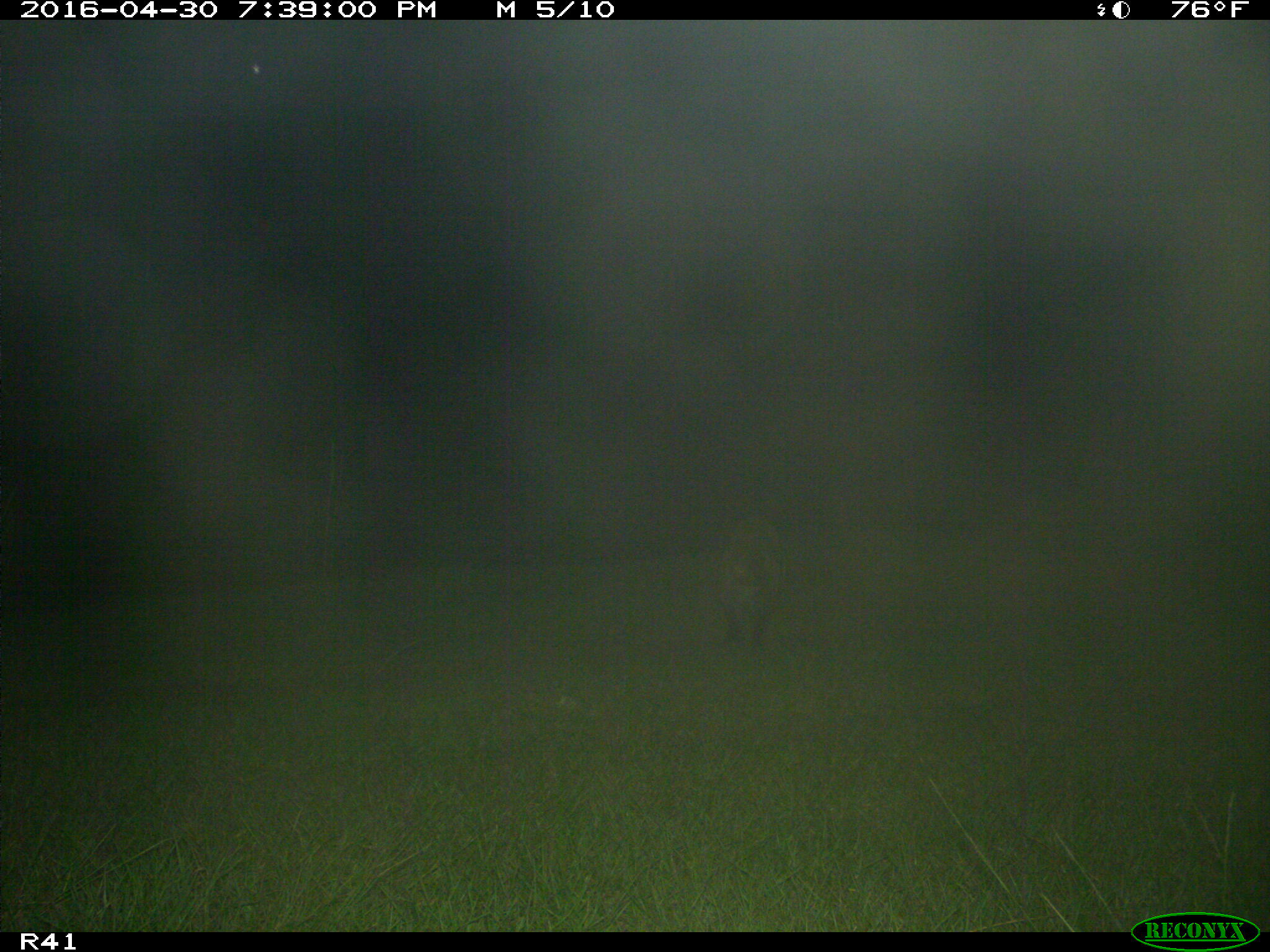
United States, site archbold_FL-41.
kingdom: Animalia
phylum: Chordata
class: Mammalia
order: Carnivora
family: Procyonidae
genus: Procyon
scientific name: Procyon lotor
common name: common raccoon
Procyon lotor (common raccoon).